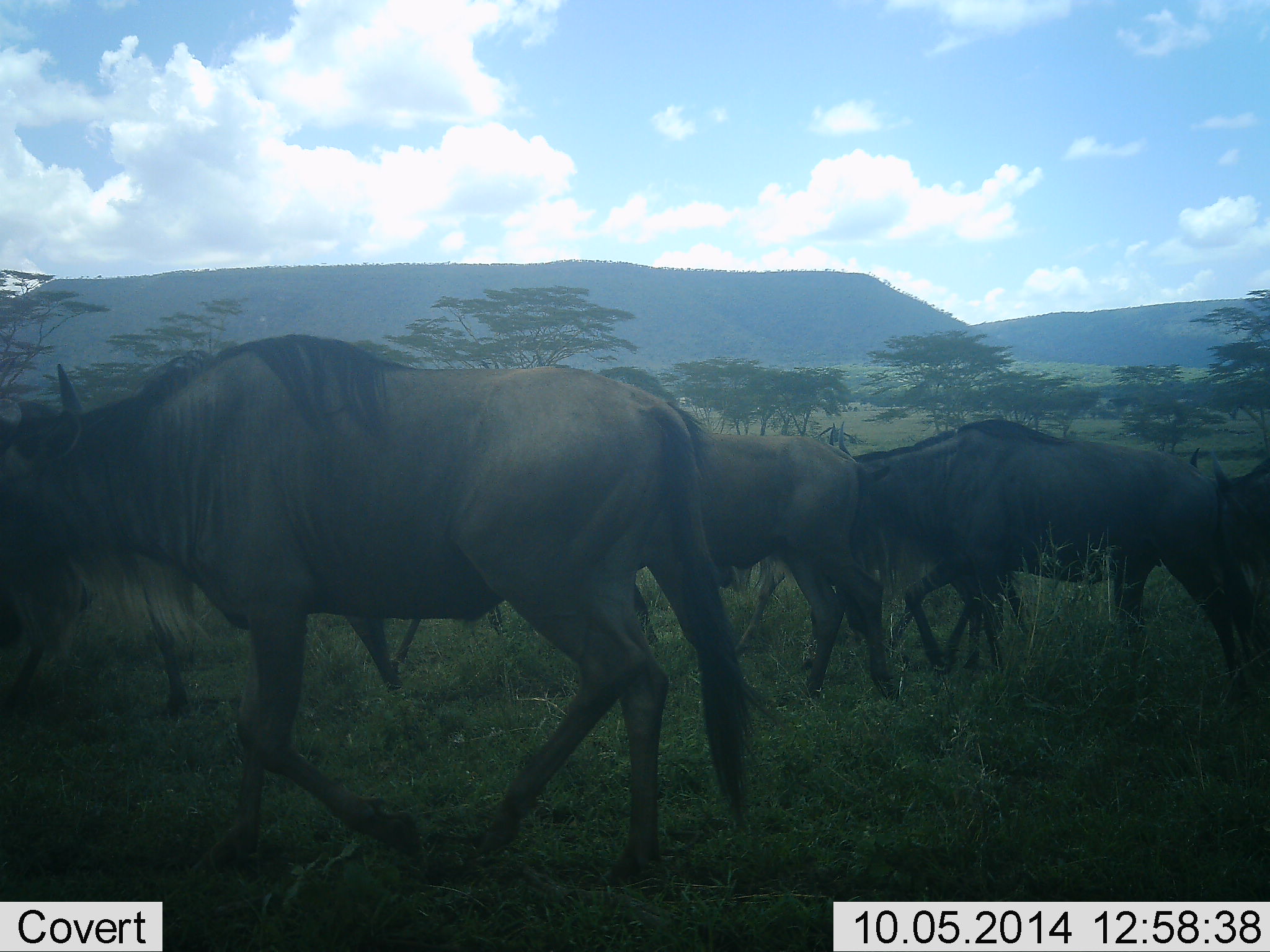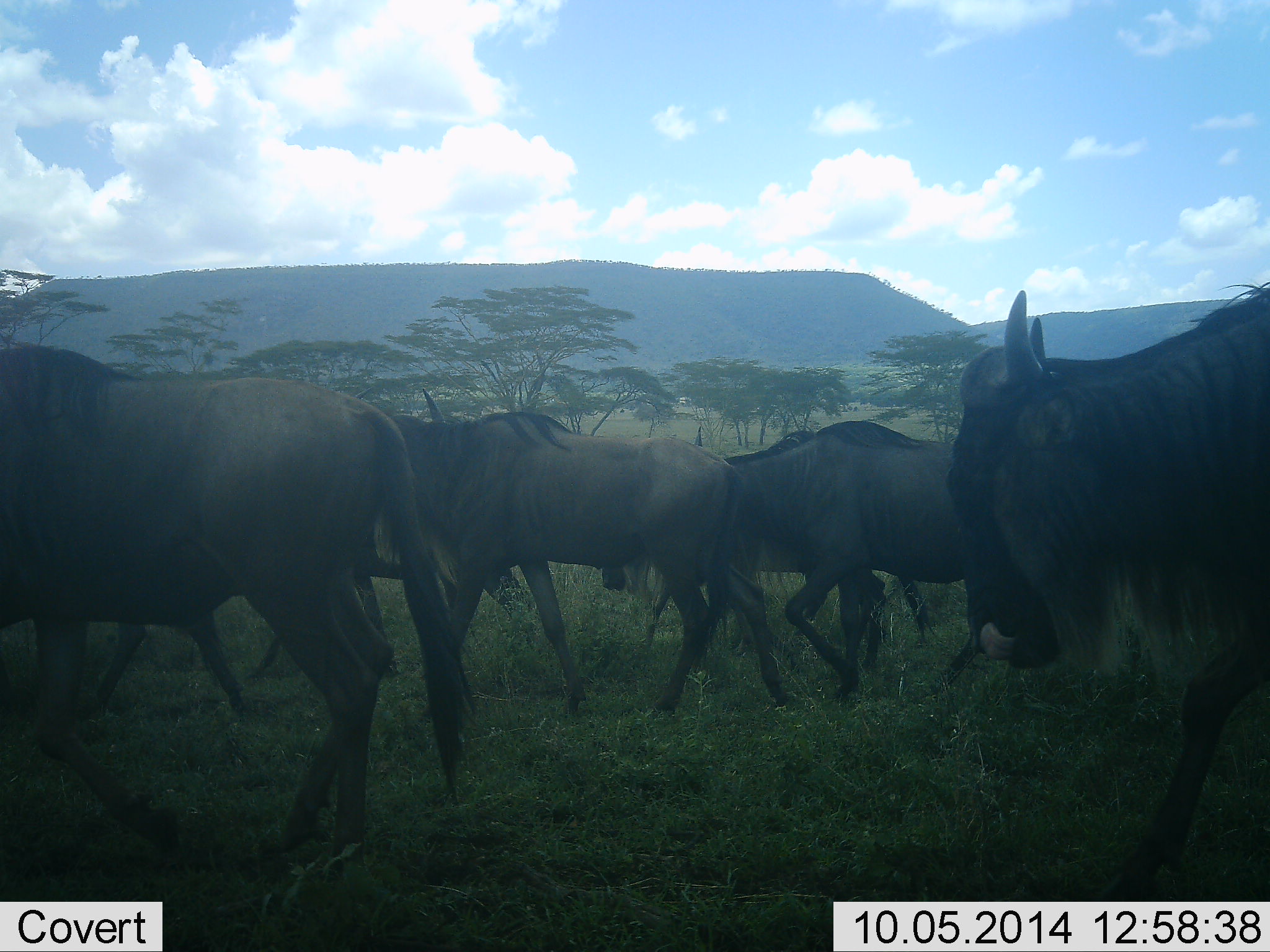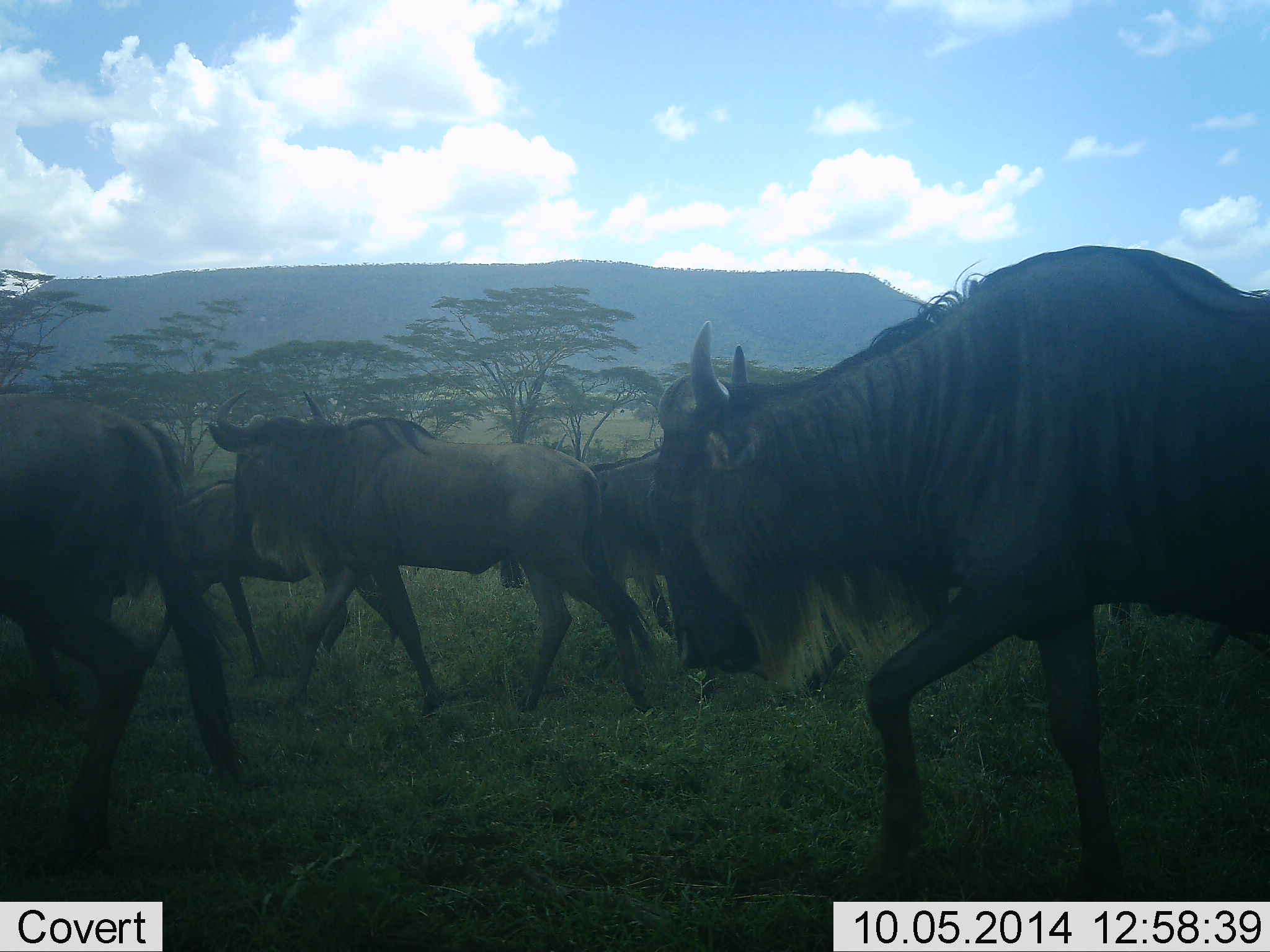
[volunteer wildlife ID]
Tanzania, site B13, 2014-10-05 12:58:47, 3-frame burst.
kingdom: Animalia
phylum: Chordata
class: Mammalia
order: Artiodactyla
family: Bovidae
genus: Connochaetes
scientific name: Connochaetes taurinus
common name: blue wildebeest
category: wildebeest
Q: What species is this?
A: Wildebeest (blue wildebeest) (Connochaetes taurinus).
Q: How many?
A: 10.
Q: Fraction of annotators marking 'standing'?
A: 10%.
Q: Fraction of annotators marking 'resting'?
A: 0%.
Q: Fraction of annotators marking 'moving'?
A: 100%.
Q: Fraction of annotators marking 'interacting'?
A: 0%.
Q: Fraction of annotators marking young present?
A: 0%.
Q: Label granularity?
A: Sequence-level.